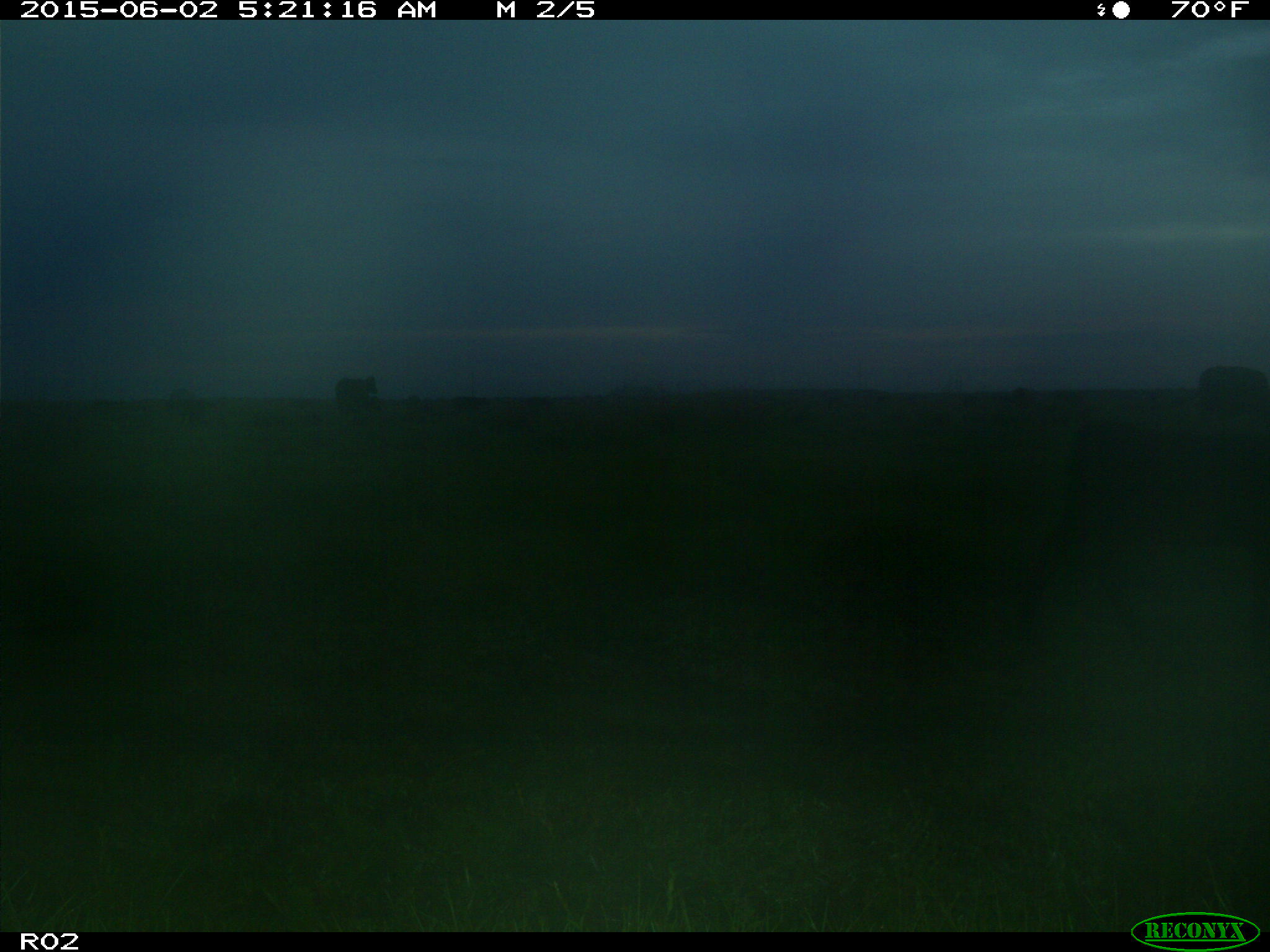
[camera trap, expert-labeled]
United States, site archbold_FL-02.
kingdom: Animalia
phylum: Chordata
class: Mammalia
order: Artiodactyla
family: Bovidae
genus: Bos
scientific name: Bos taurus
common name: domestic cow